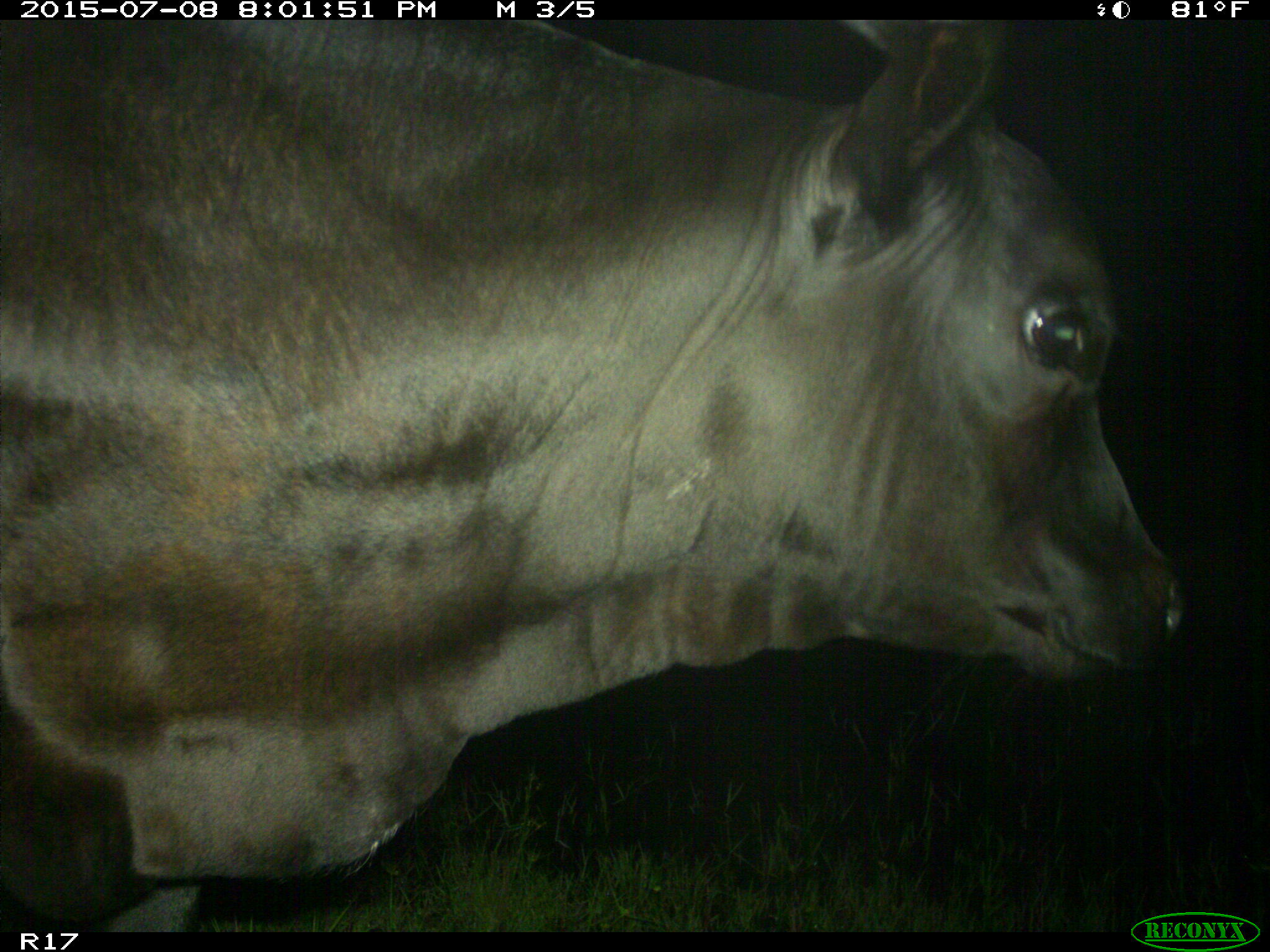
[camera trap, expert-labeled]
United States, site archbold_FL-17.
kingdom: Animalia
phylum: Chordata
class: Mammalia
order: Artiodactyla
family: Bovidae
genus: Bos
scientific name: Bos taurus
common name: domestic cow